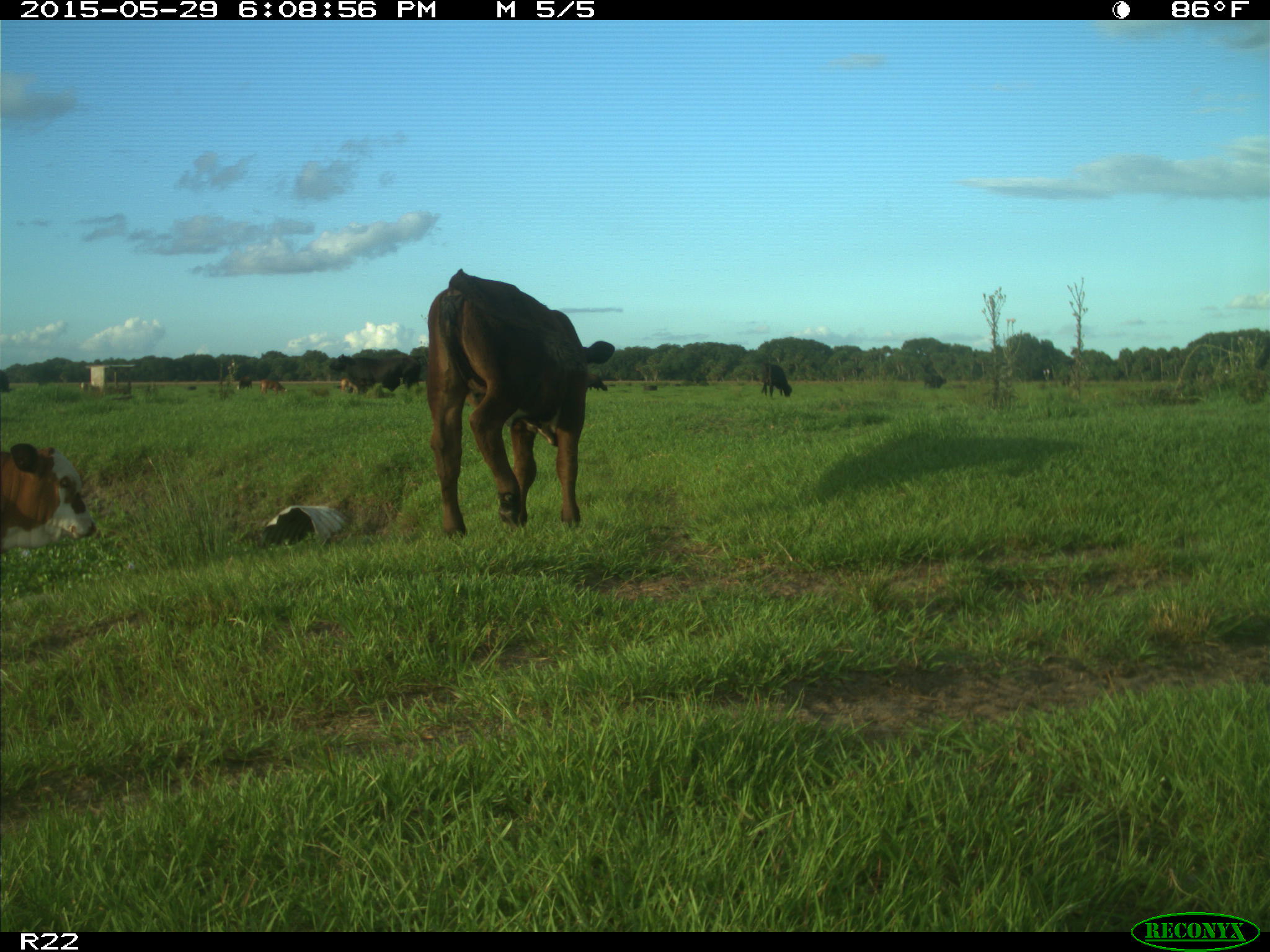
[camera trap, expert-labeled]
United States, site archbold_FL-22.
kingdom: Animalia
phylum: Chordata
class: Mammalia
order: Artiodactyla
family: Bovidae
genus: Bos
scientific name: Bos taurus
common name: domestic cow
Bos taurus (domestic cow).